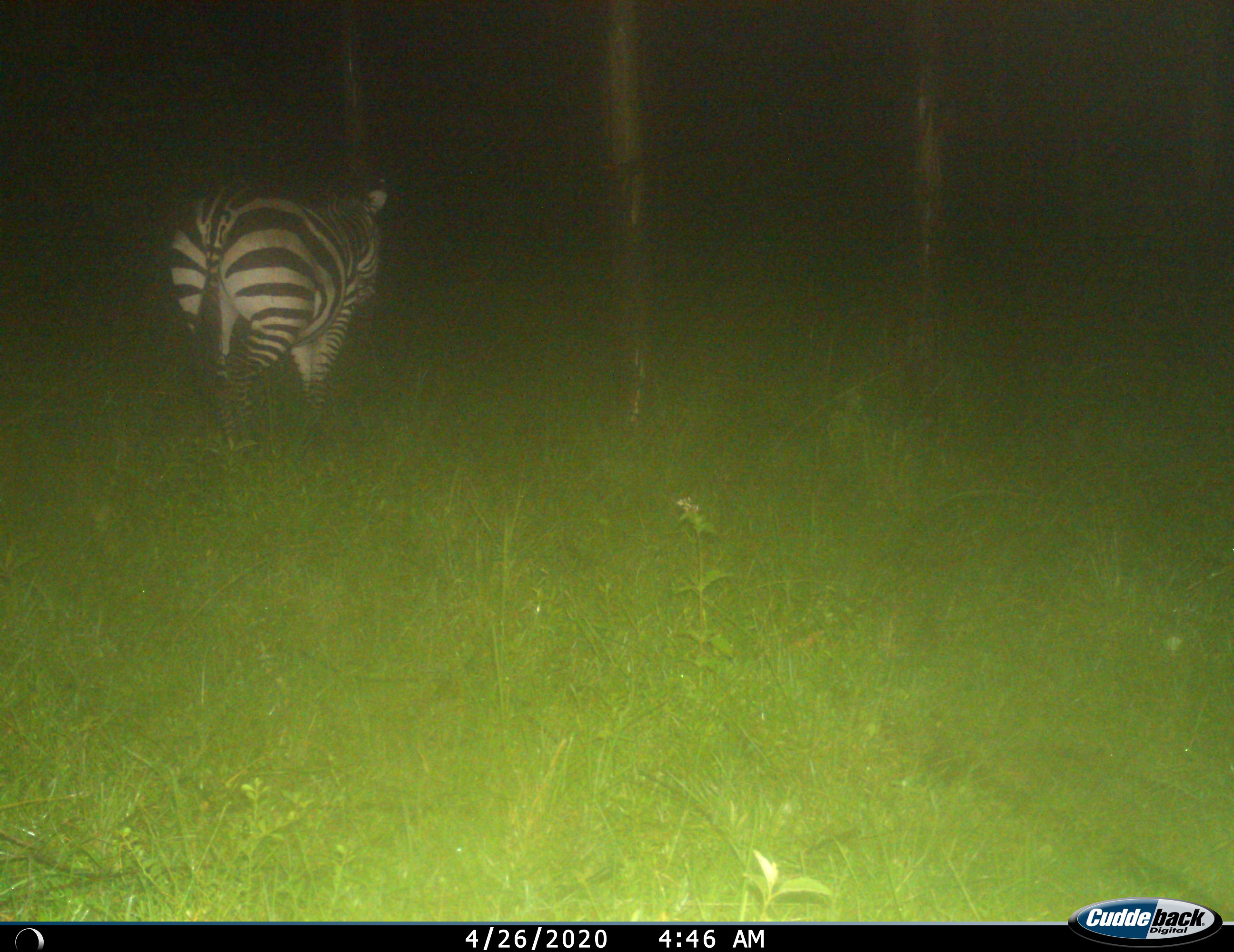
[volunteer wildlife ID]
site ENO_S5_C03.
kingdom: Animalia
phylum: Chordata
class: Mammalia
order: Perissodactyla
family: Equidae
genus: Equus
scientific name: Equus quagga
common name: plains zebra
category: zebraplains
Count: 1.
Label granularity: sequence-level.